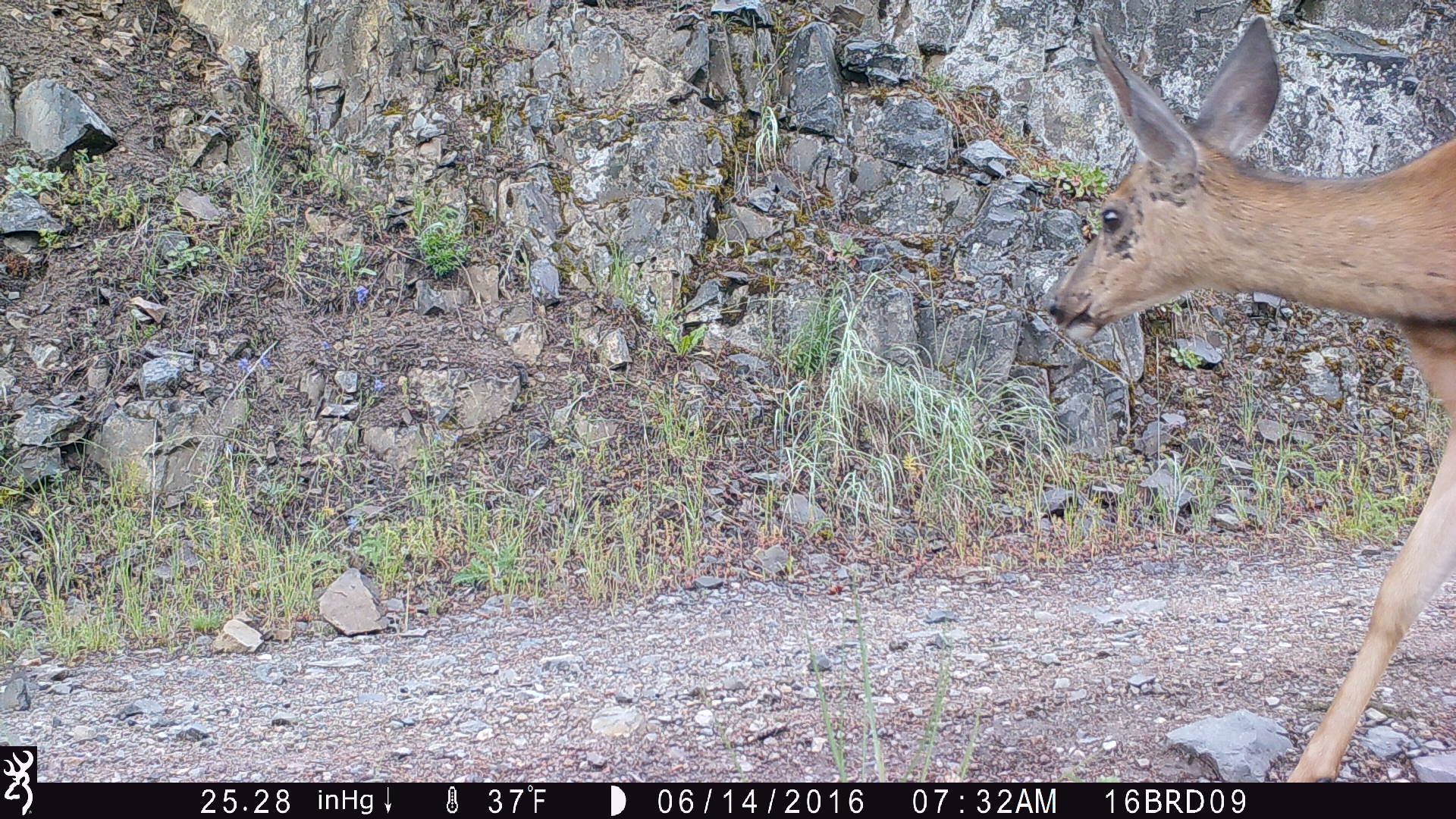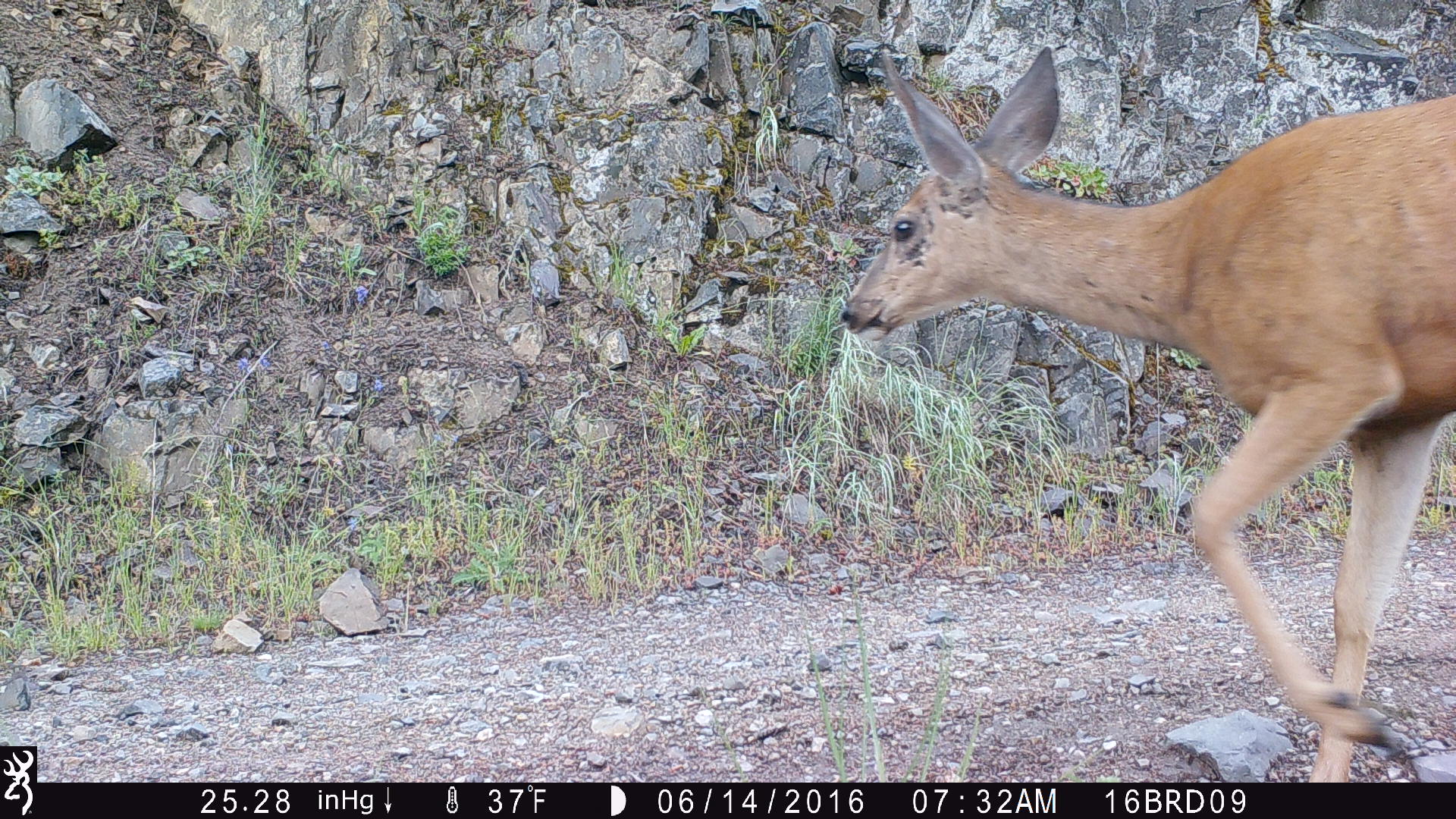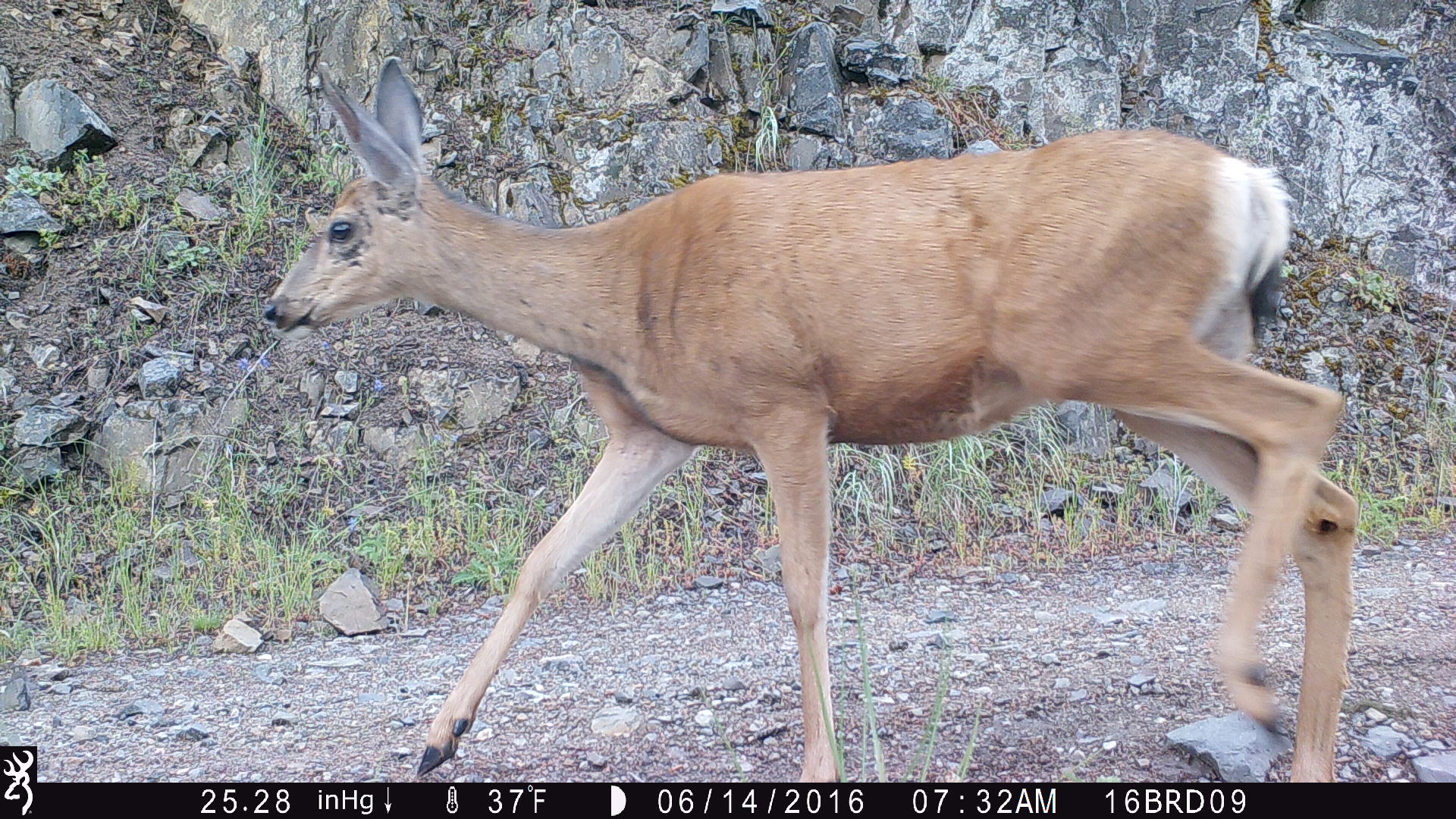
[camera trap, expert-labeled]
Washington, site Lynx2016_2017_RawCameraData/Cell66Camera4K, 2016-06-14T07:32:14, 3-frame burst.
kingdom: Animalia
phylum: Chordata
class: Mammalia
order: Artiodactyla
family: Cervidae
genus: Odocoileus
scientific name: Odocoileus hemionus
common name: mule deer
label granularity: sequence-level